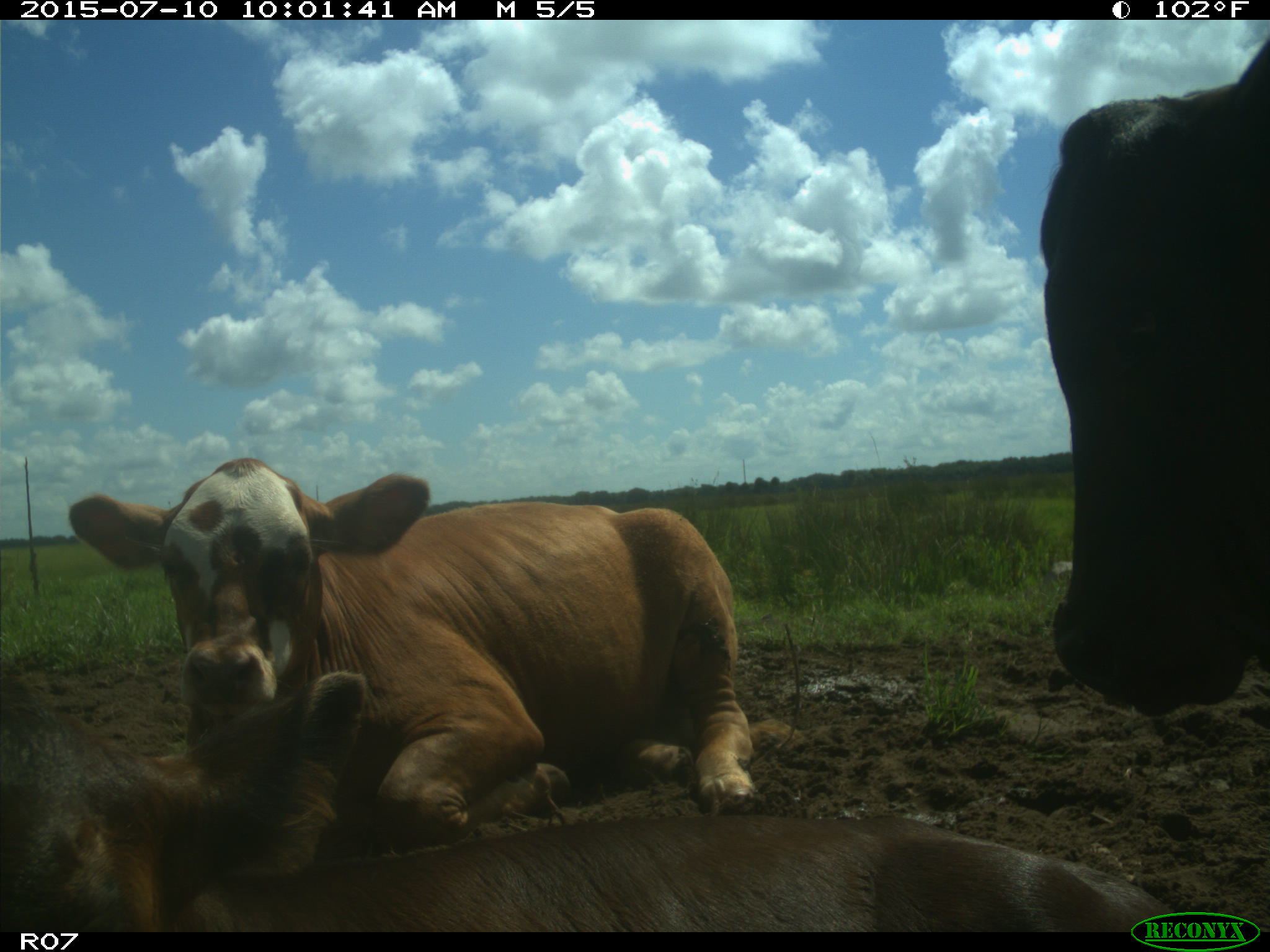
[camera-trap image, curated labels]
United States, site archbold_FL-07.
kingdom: Animalia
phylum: Chordata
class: Mammalia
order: Artiodactyla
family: Bovidae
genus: Bos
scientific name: Bos taurus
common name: domestic cow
Bos taurus (domestic cow).